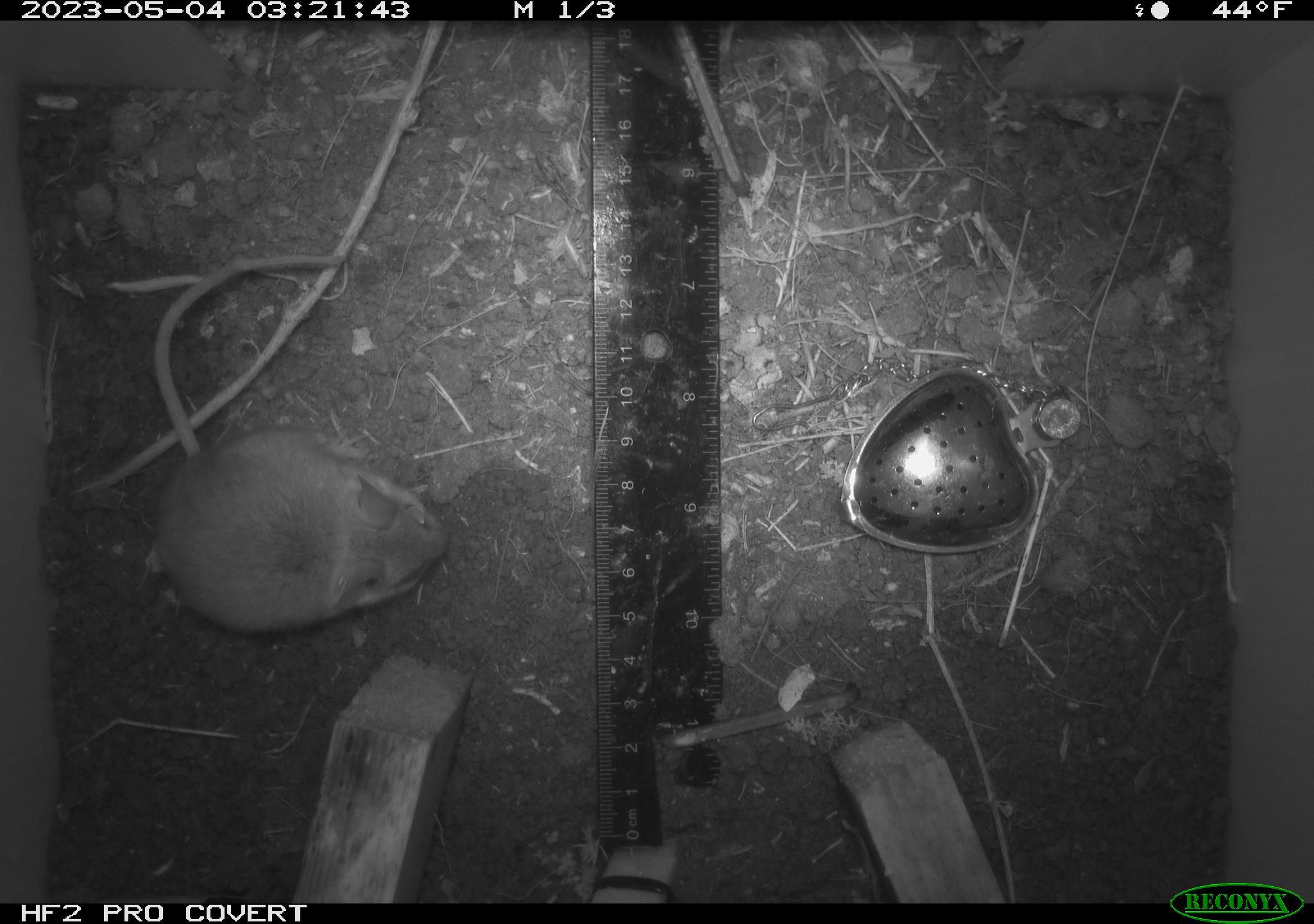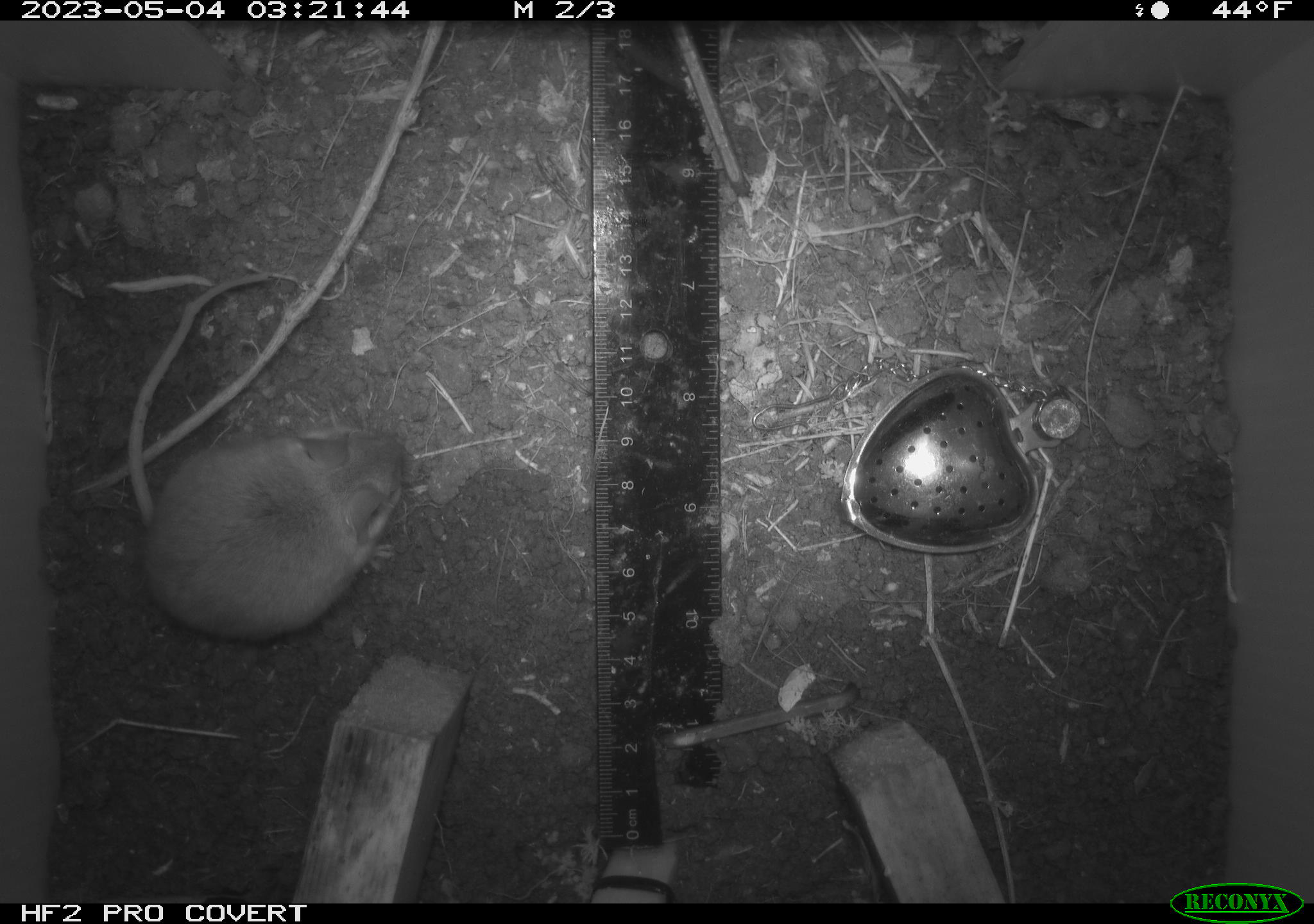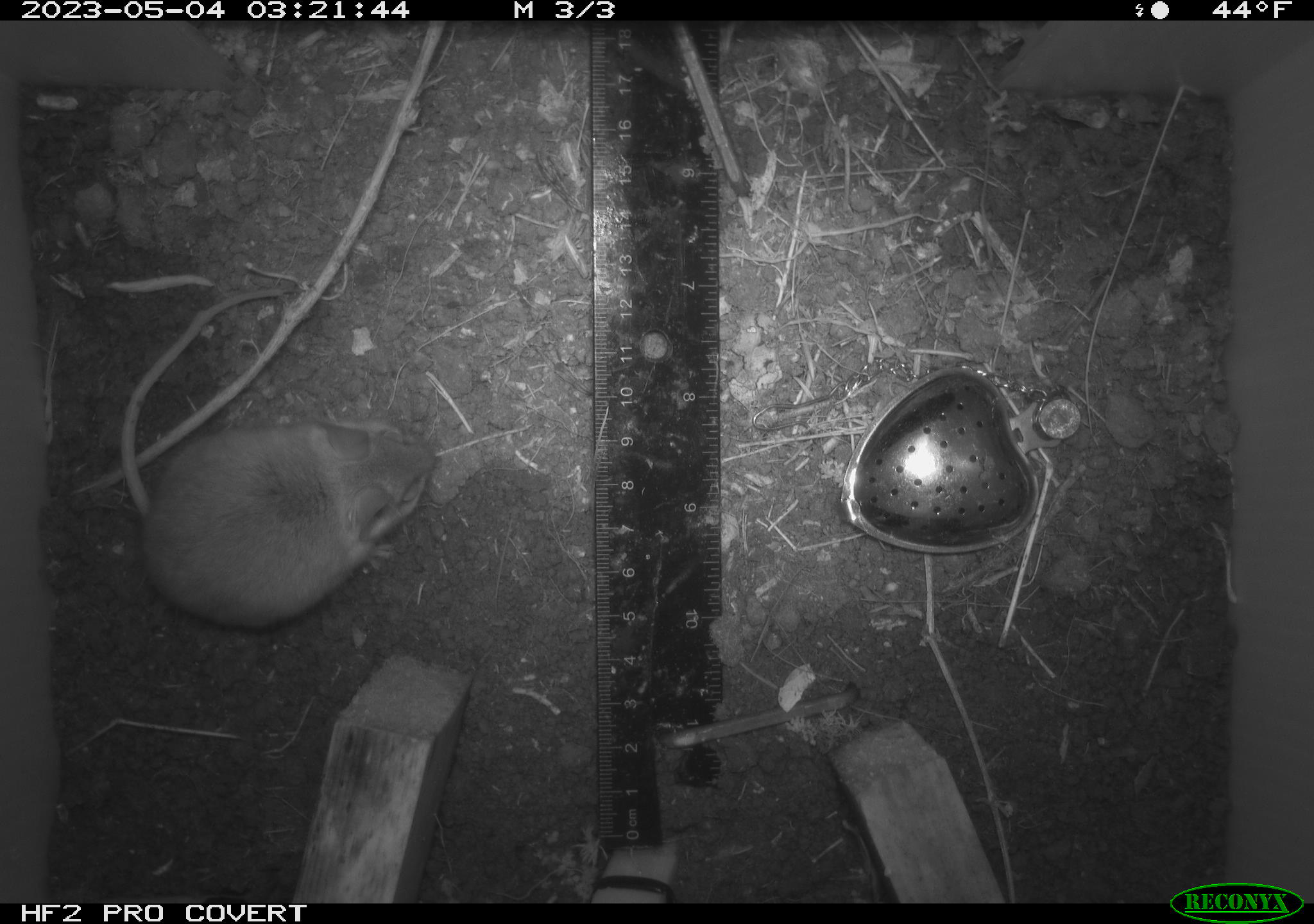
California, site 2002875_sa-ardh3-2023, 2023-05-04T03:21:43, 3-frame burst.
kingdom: Animalia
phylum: Chordata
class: Mammalia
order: Rodentia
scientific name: Rodentia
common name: mouse species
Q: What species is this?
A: Mouse species (Rodentia).